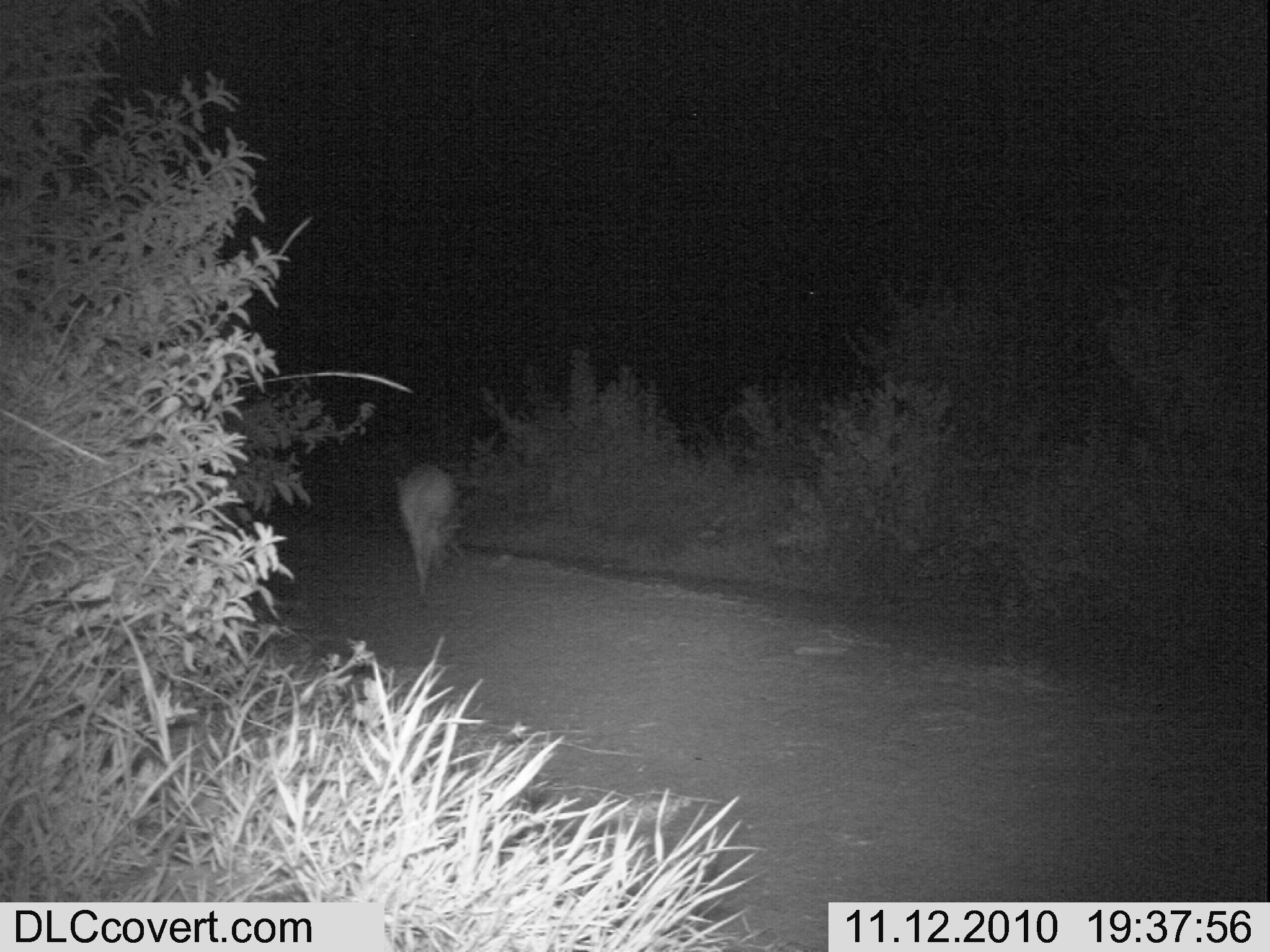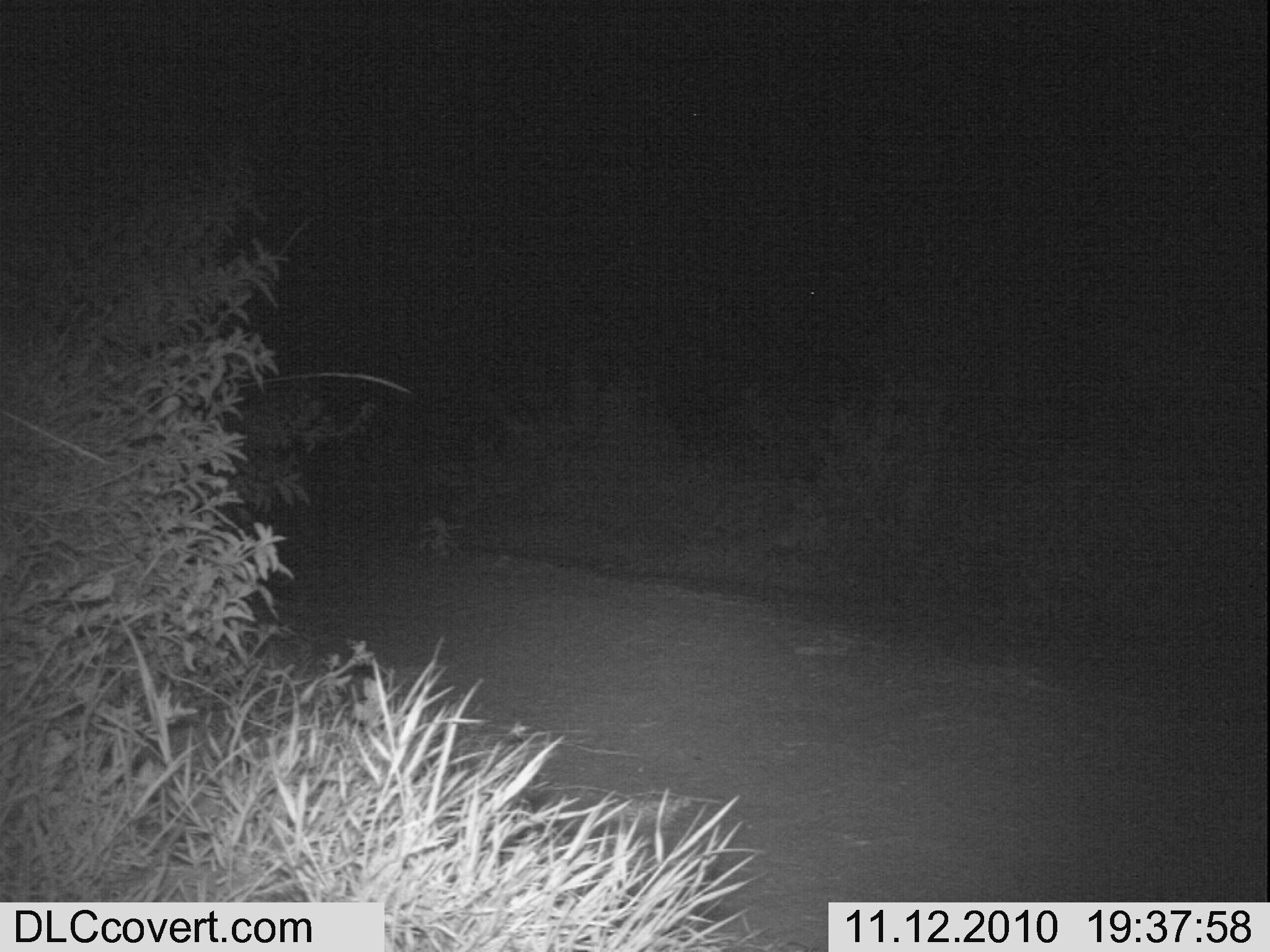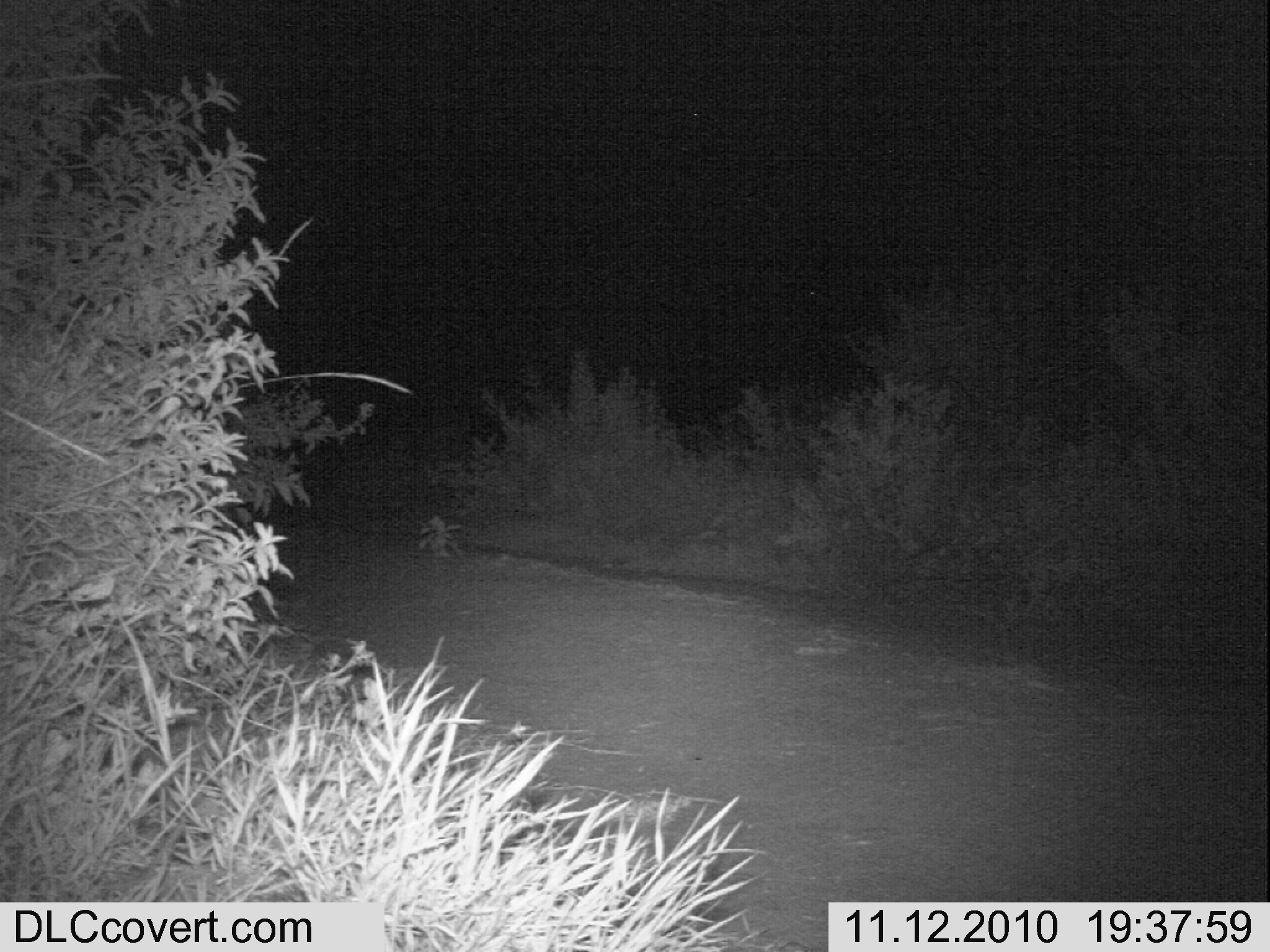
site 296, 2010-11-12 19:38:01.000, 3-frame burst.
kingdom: Animalia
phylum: Chordata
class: Mammalia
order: Artiodactyla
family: Bovidae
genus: Raphicerus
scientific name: Raphicerus campestris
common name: steenbok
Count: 1.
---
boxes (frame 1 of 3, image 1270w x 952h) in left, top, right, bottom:
raphicerus campestris: 392, 457, 462, 602